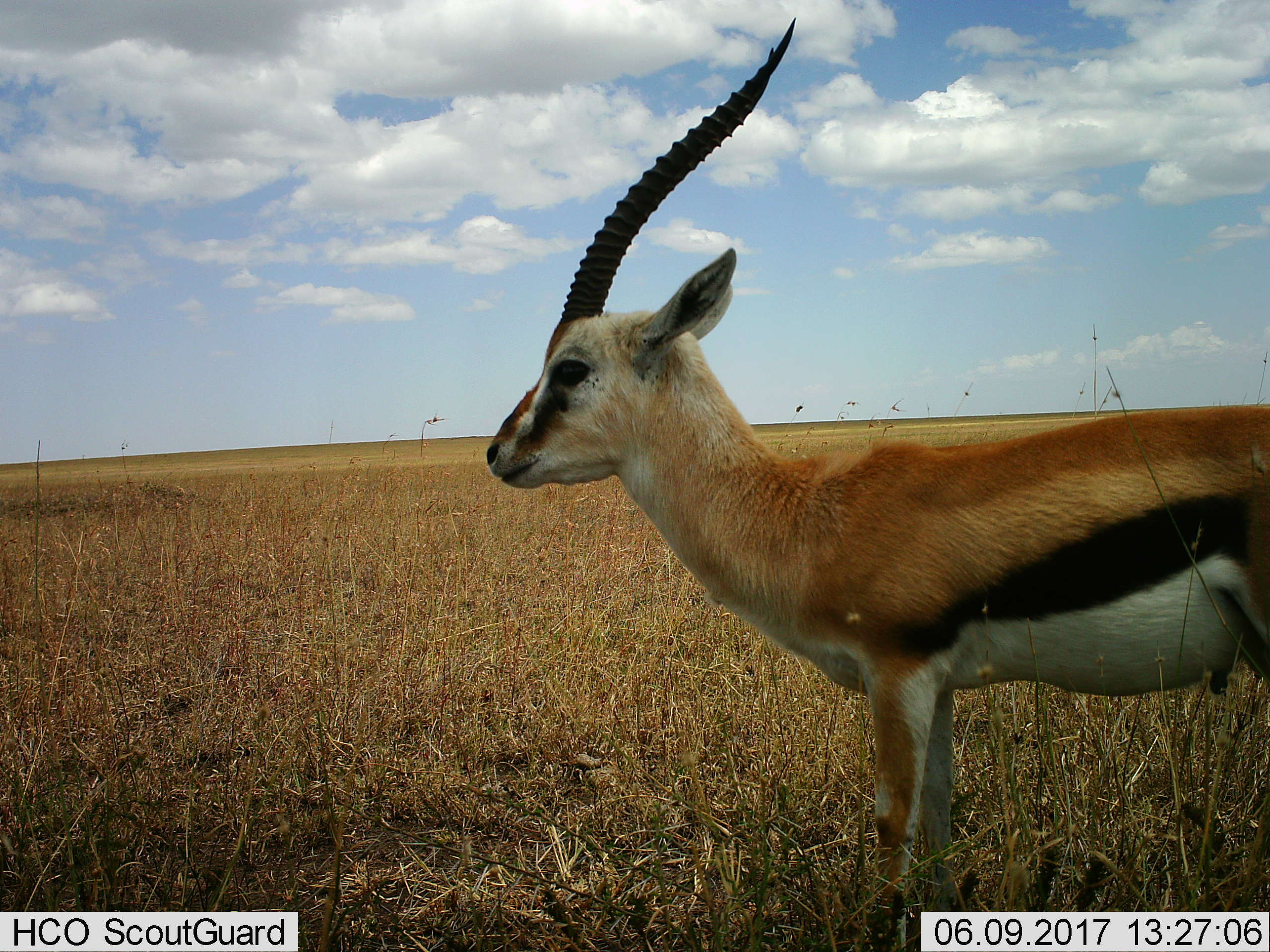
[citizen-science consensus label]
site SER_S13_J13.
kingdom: Animalia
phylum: Chordata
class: Mammalia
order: Artiodactyla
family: Bovidae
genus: Eudorcas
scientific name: Eudorcas thomsonii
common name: thomson's gazelle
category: gazellethomsons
Gazellethomsons (thomson's gazelle) (Eudorcas thomsonii), count 1. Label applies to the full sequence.